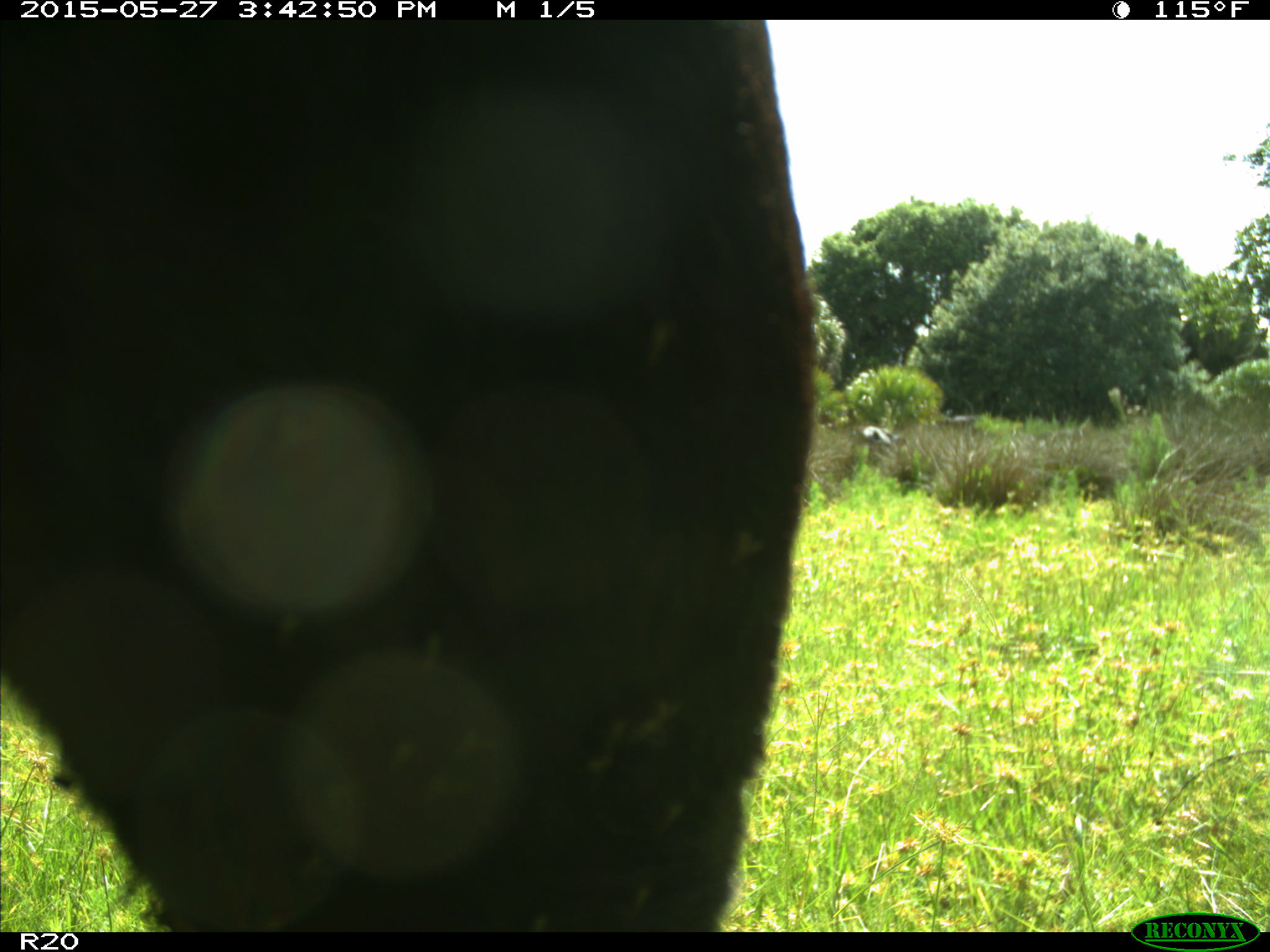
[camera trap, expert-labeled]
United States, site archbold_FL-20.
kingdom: Animalia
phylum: Chordata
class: Mammalia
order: Artiodactyla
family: Bovidae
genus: Bos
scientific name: Bos taurus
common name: domestic cow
Bos taurus (domestic cow).